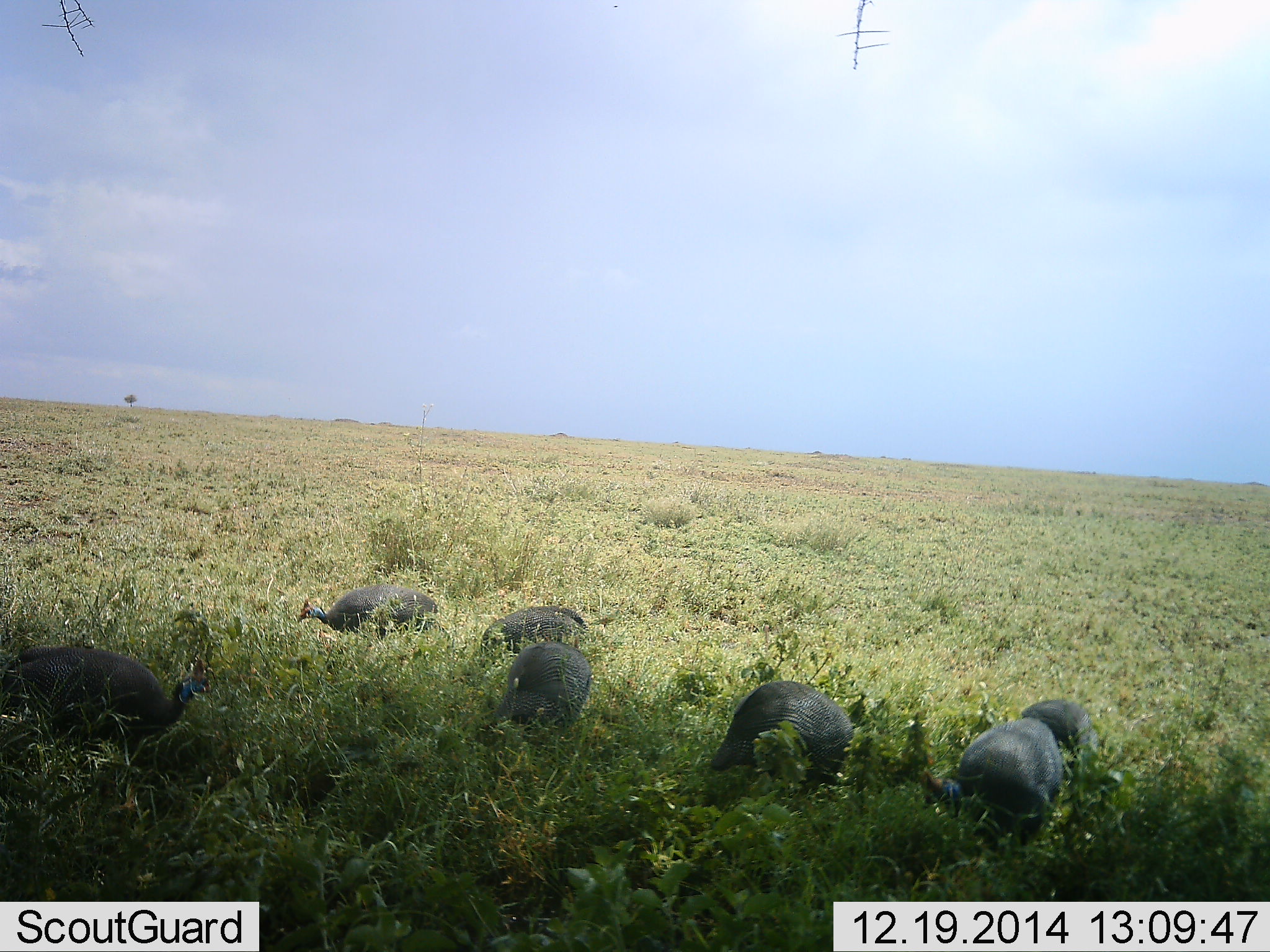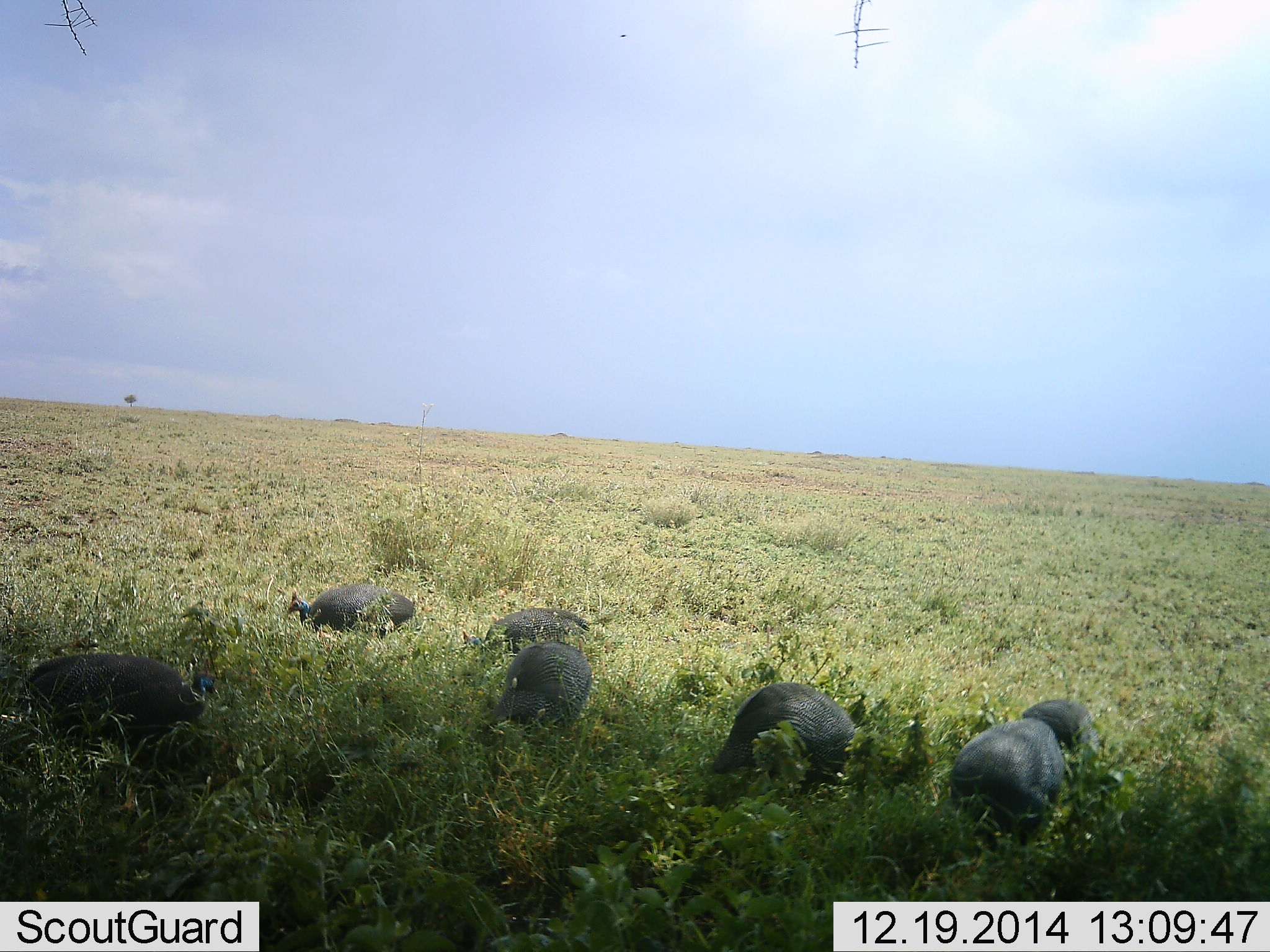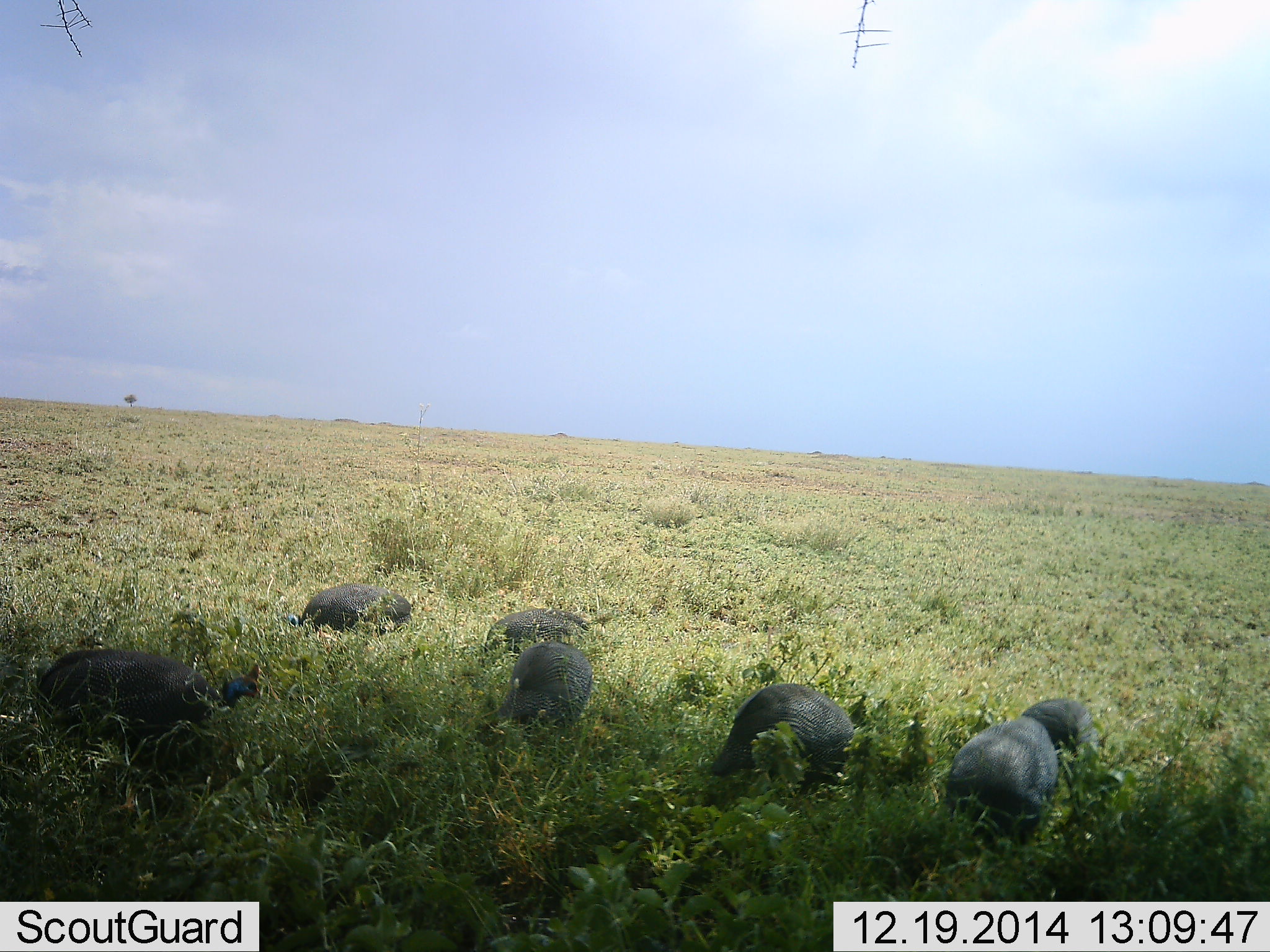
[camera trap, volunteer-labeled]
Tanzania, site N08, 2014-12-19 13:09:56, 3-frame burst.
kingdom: Animalia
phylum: Chordata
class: Aves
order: Galliformes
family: Numididae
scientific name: Numididae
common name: guinea fowl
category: guineafowl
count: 7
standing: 30%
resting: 0%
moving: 10%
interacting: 0%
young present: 0%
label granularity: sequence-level